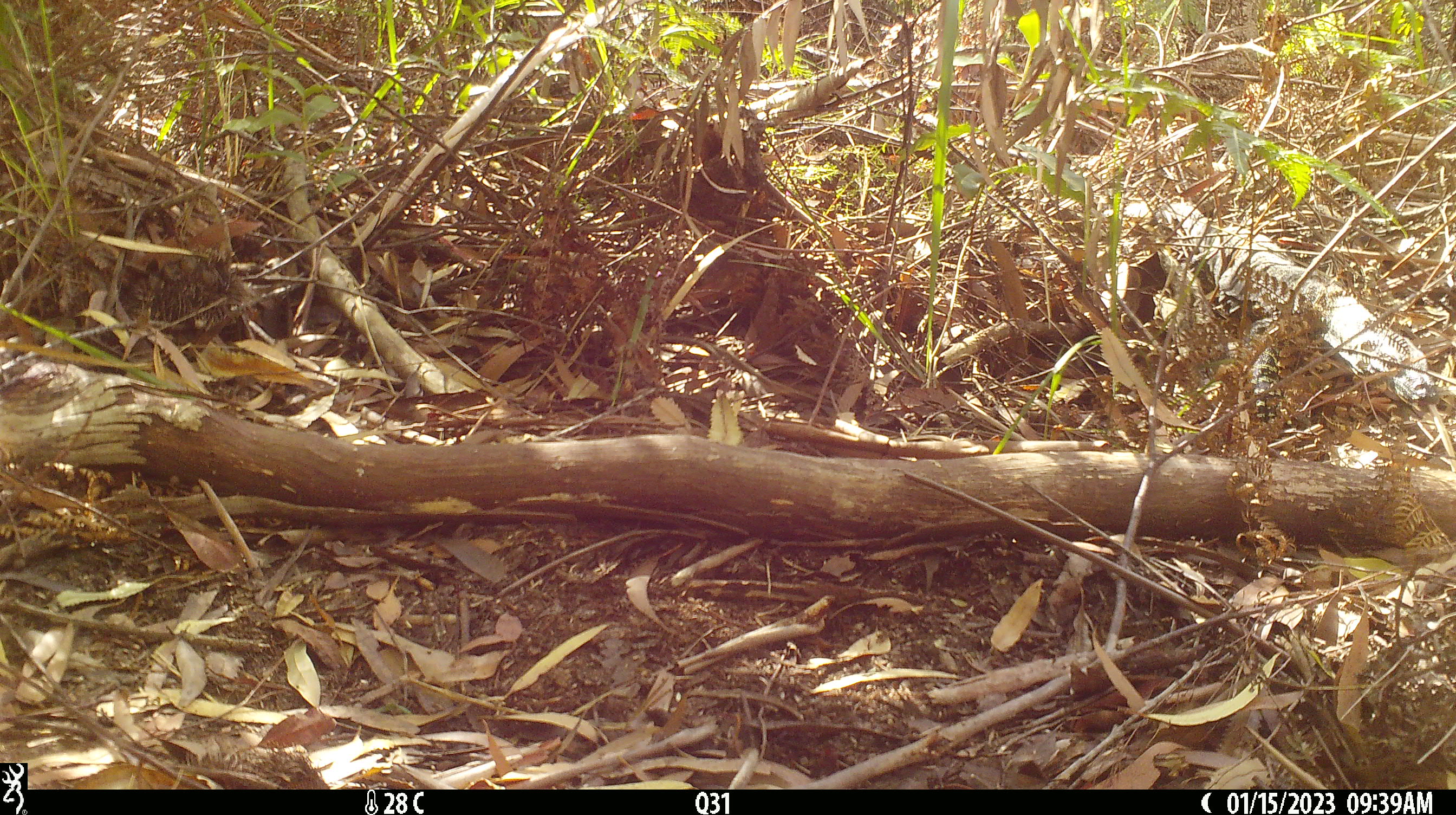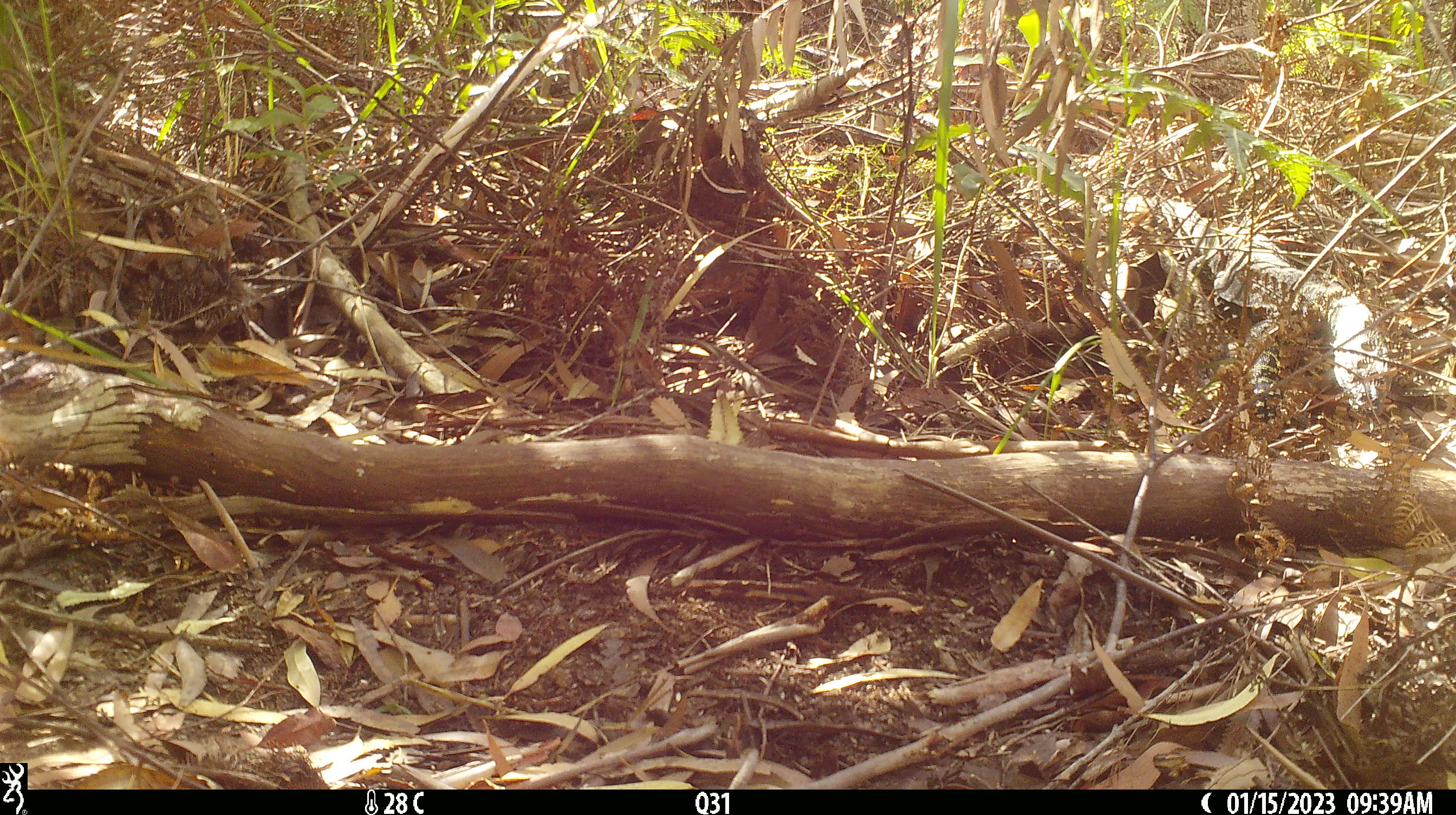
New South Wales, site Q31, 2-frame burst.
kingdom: Animalia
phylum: Chordata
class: Reptilia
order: Squamata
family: Varanidae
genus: Varanus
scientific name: Varanus varius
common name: lace monitor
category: goanna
Goanna (lace monitor) (Varanus varius).